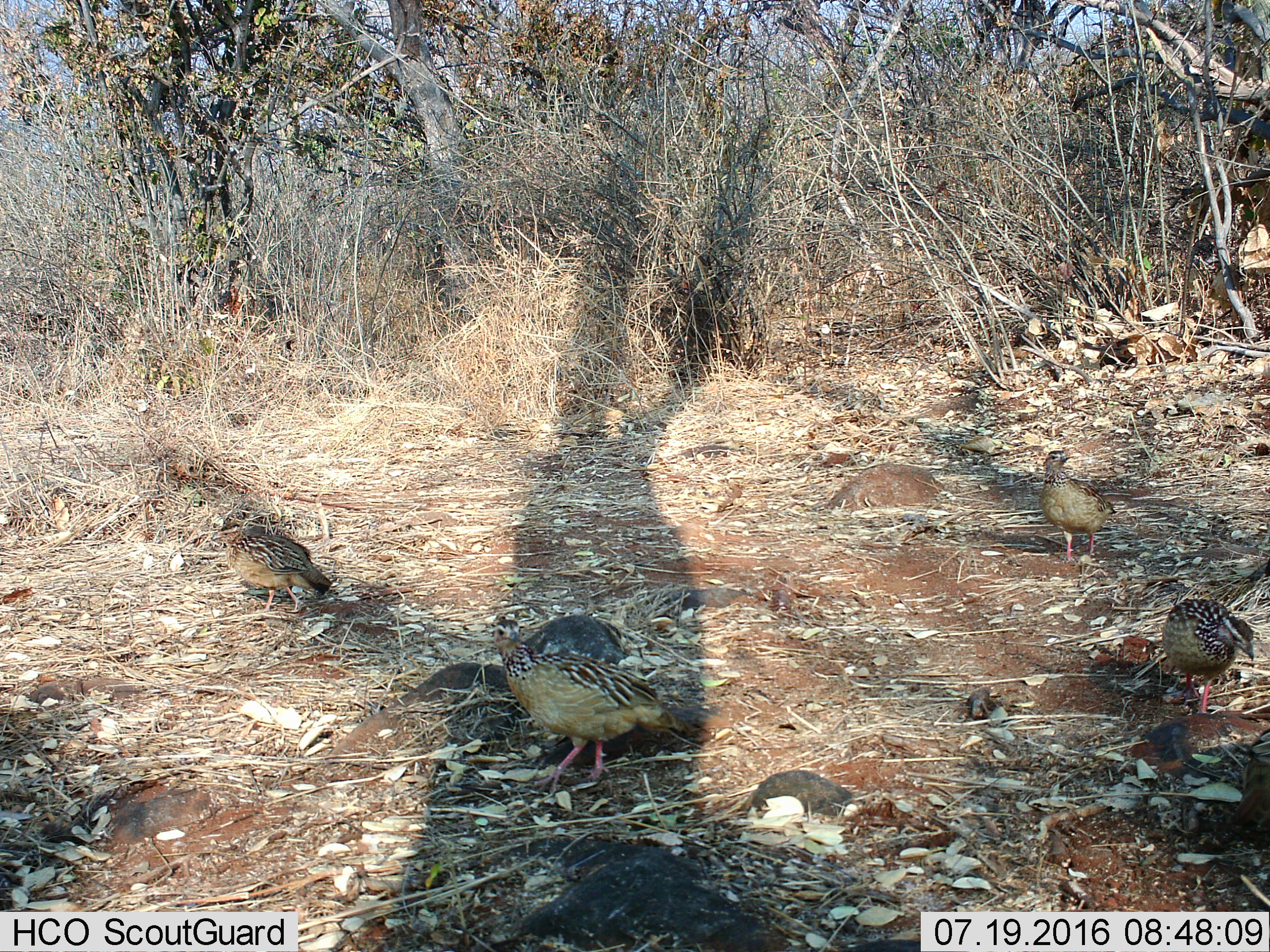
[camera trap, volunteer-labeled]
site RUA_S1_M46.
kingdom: Animalia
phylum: Chordata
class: Aves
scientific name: Aves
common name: bird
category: birdother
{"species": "birdother (bird) (Aves)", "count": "4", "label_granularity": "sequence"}